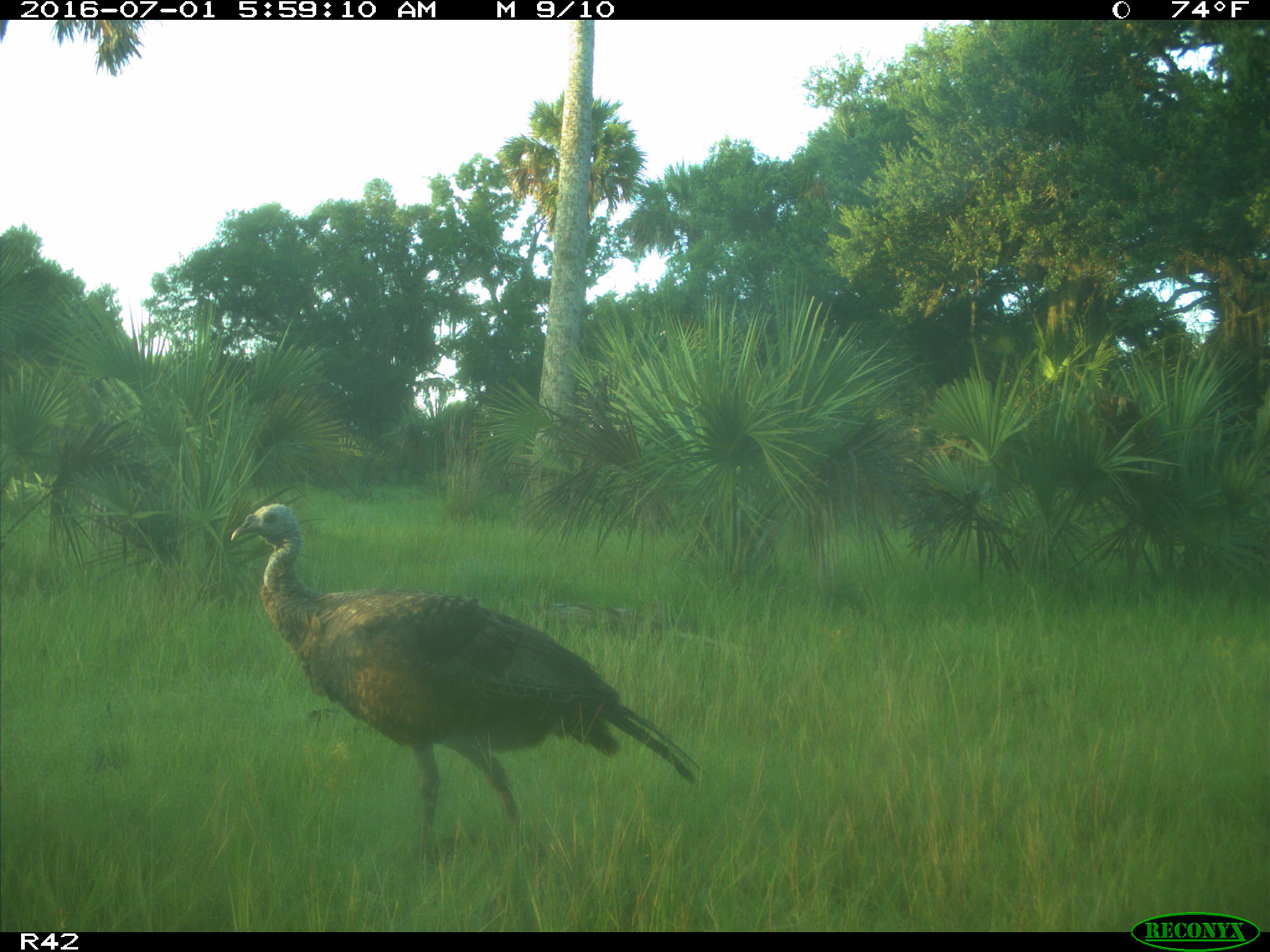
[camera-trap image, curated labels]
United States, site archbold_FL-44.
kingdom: Animalia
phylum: Chordata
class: Aves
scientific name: Aves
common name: birds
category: unidentified bird